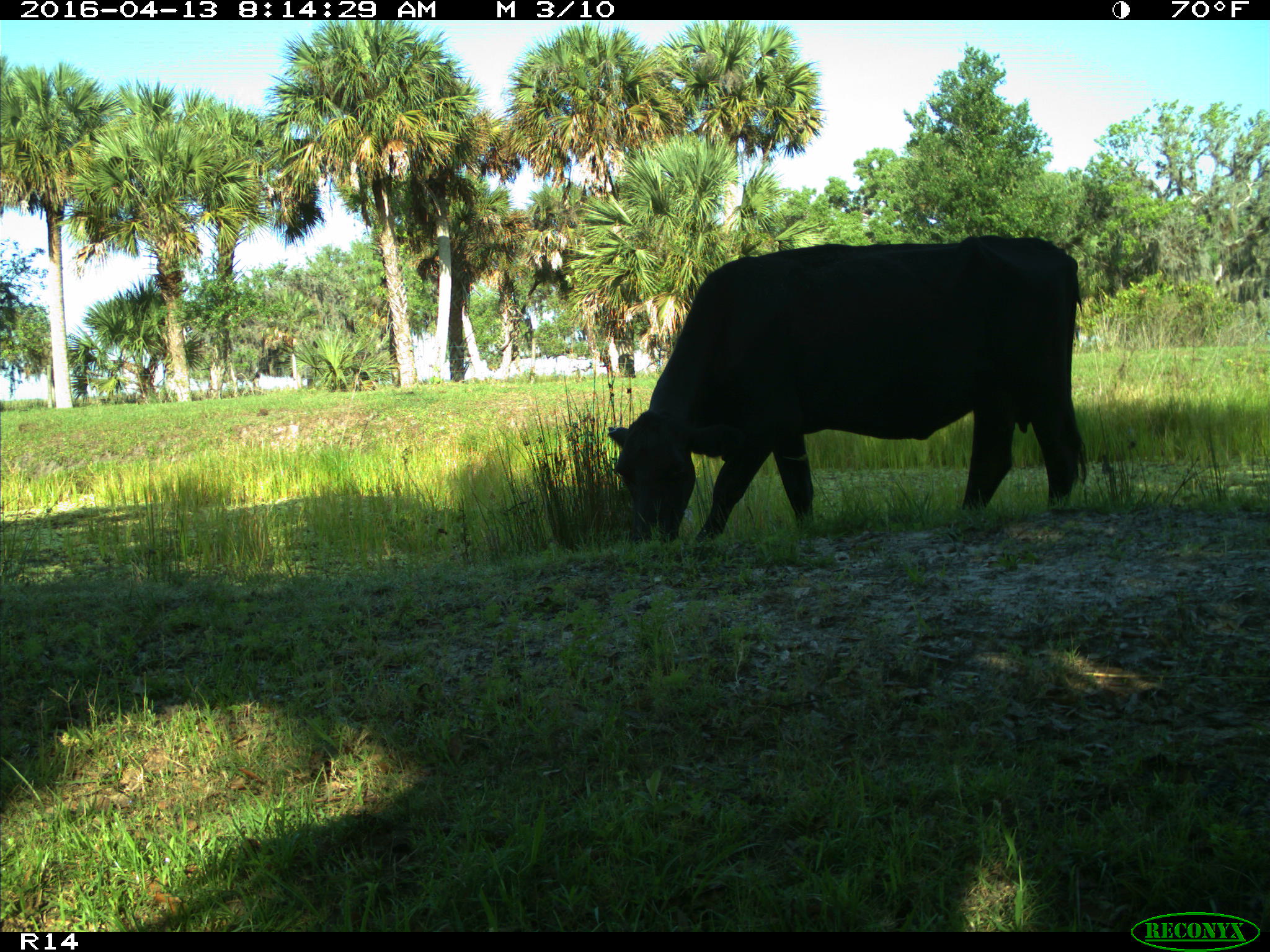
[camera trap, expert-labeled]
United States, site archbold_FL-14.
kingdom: Animalia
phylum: Chordata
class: Mammalia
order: Artiodactyla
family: Bovidae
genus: Bos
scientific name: Bos taurus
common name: domestic cow